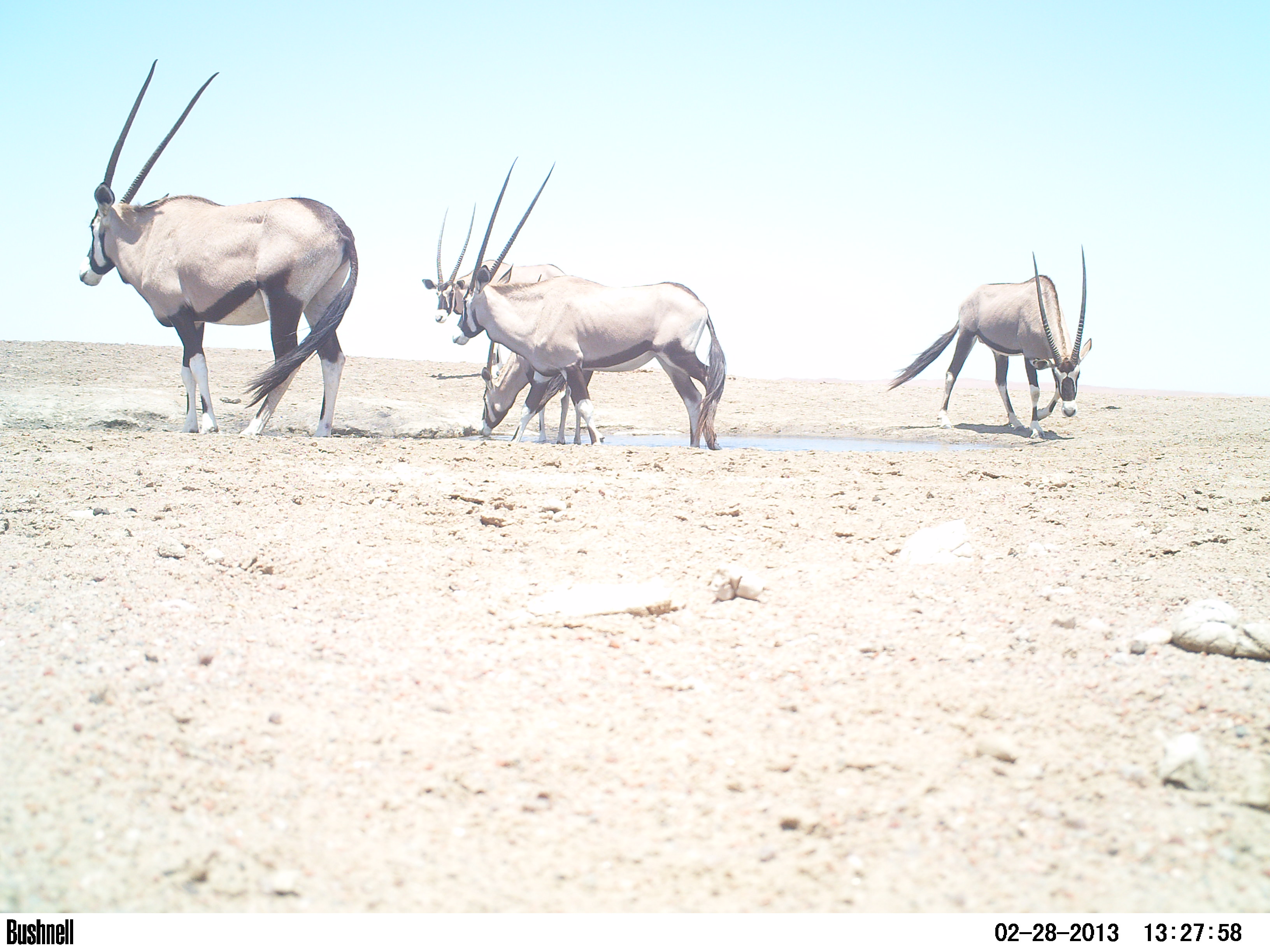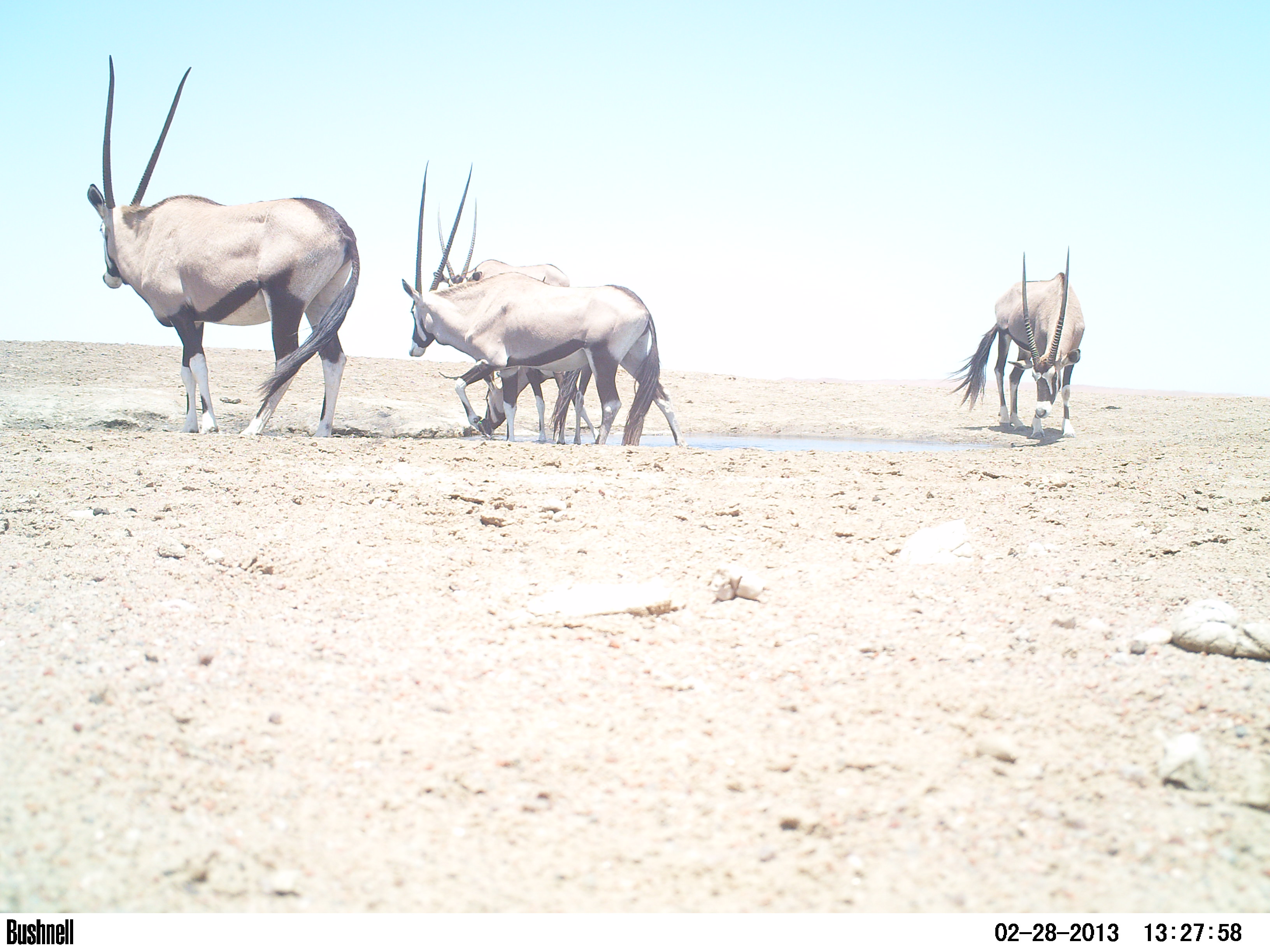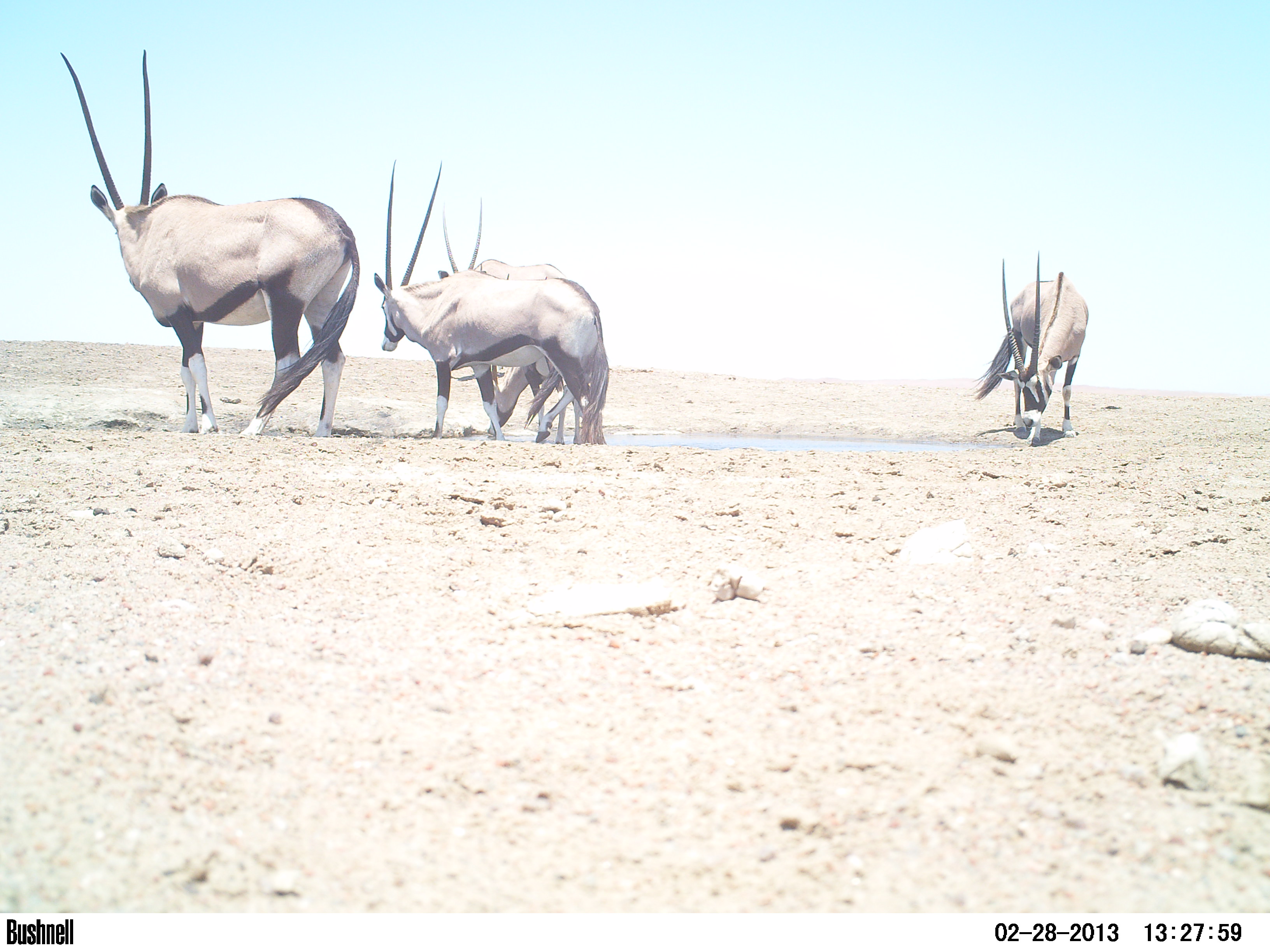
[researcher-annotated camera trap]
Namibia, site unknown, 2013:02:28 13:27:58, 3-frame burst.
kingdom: Animalia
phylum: Chordata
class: Mammalia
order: Artiodactyla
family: Bovidae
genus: Oryx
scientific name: Oryx gazella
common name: gemsbok